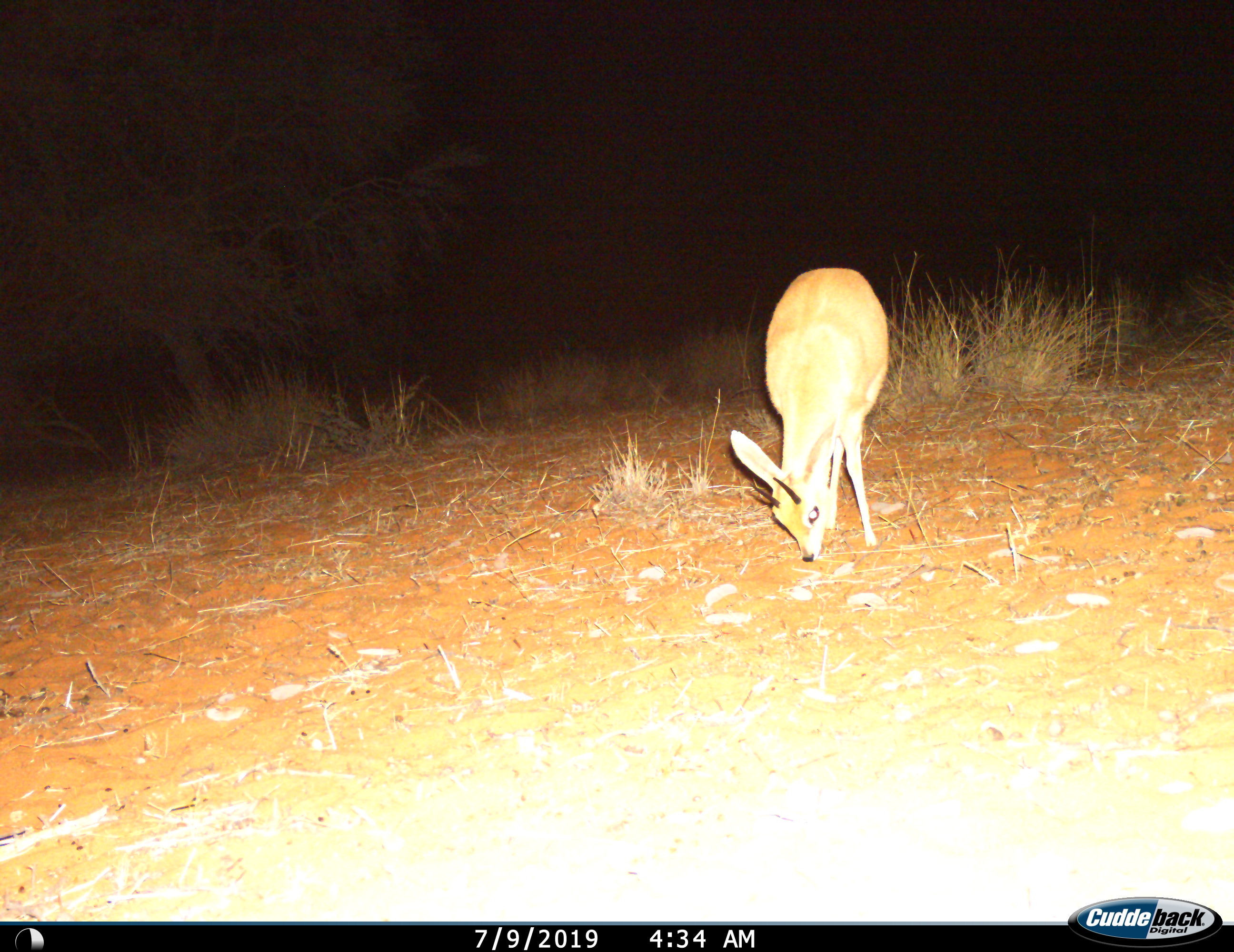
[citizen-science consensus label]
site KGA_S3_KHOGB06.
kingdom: Animalia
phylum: Chordata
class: Mammalia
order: Artiodactyla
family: Bovidae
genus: Raphicerus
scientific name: Raphicerus campestris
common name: steenbok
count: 1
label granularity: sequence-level